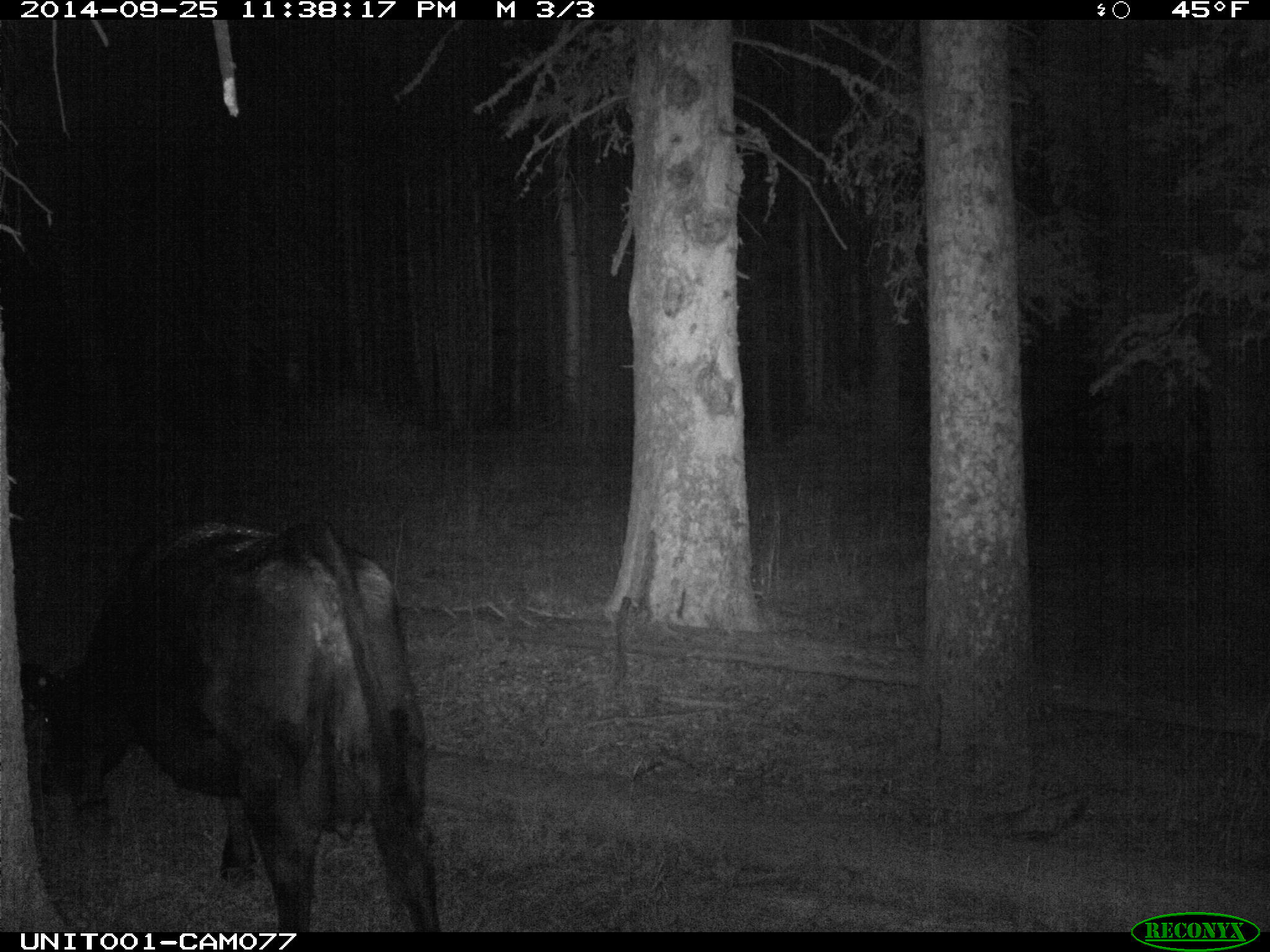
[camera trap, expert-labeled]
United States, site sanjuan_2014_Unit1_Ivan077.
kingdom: Animalia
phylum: Chordata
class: Mammalia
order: Artiodactyla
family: Bovidae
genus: Bos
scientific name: Bos taurus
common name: domestic cow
Bos taurus (domestic cow).